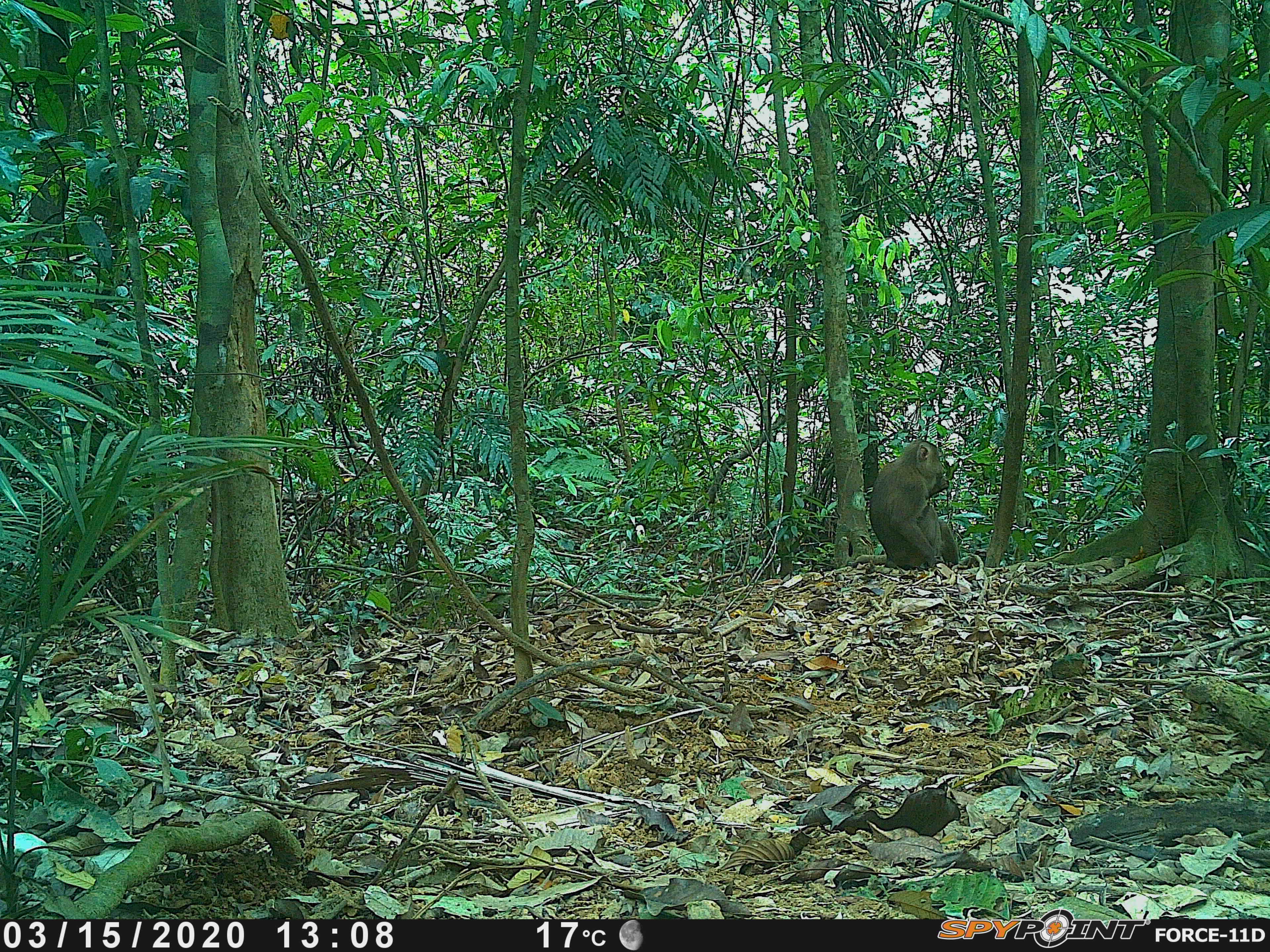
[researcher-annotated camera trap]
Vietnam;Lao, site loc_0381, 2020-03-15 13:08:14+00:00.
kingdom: Animalia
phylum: Chordata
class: Mammalia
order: Primates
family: Cercopithecidae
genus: Macaca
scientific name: Macaca nemestrina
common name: pig-tailed macaque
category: pig tailed macaque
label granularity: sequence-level